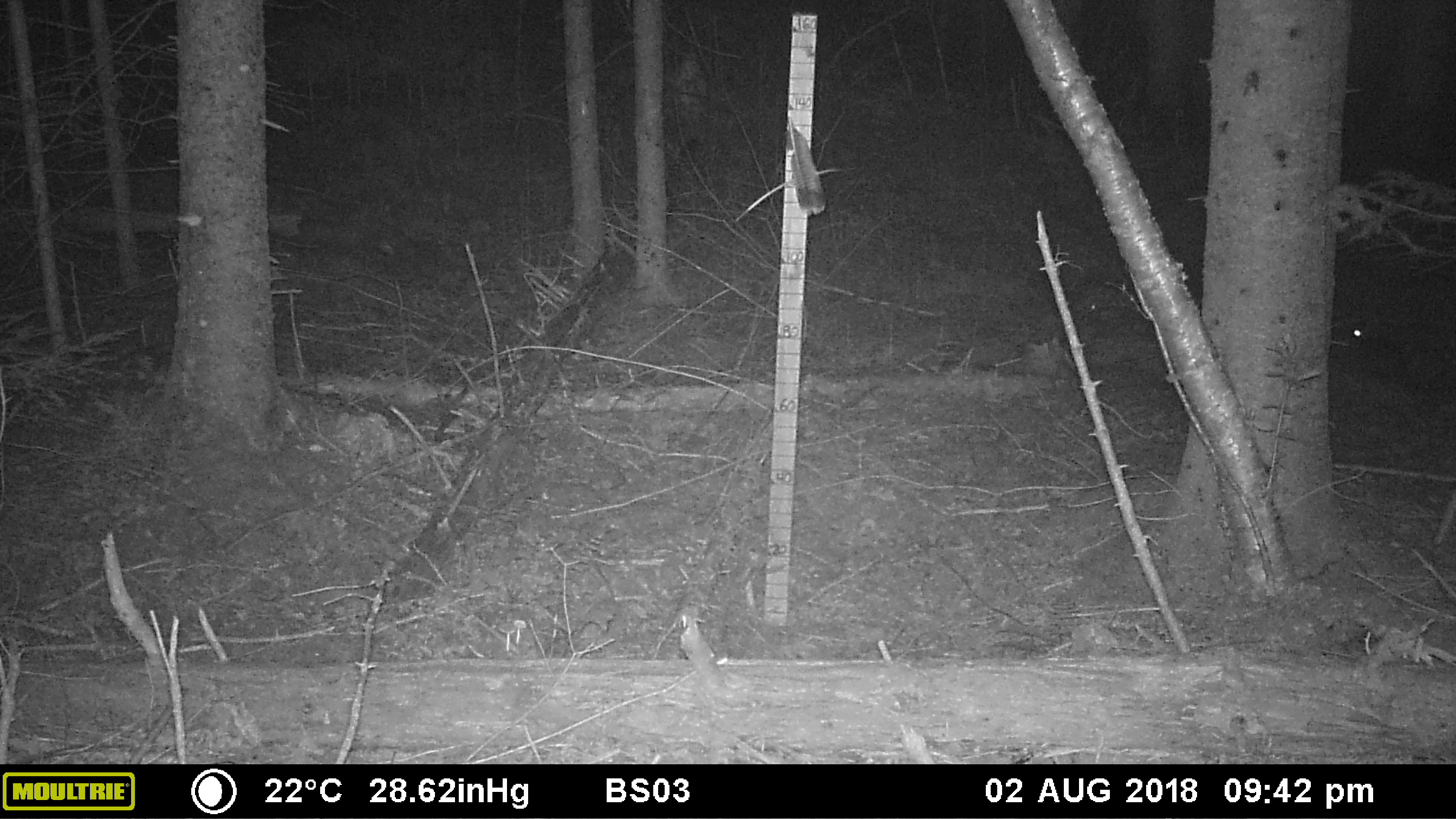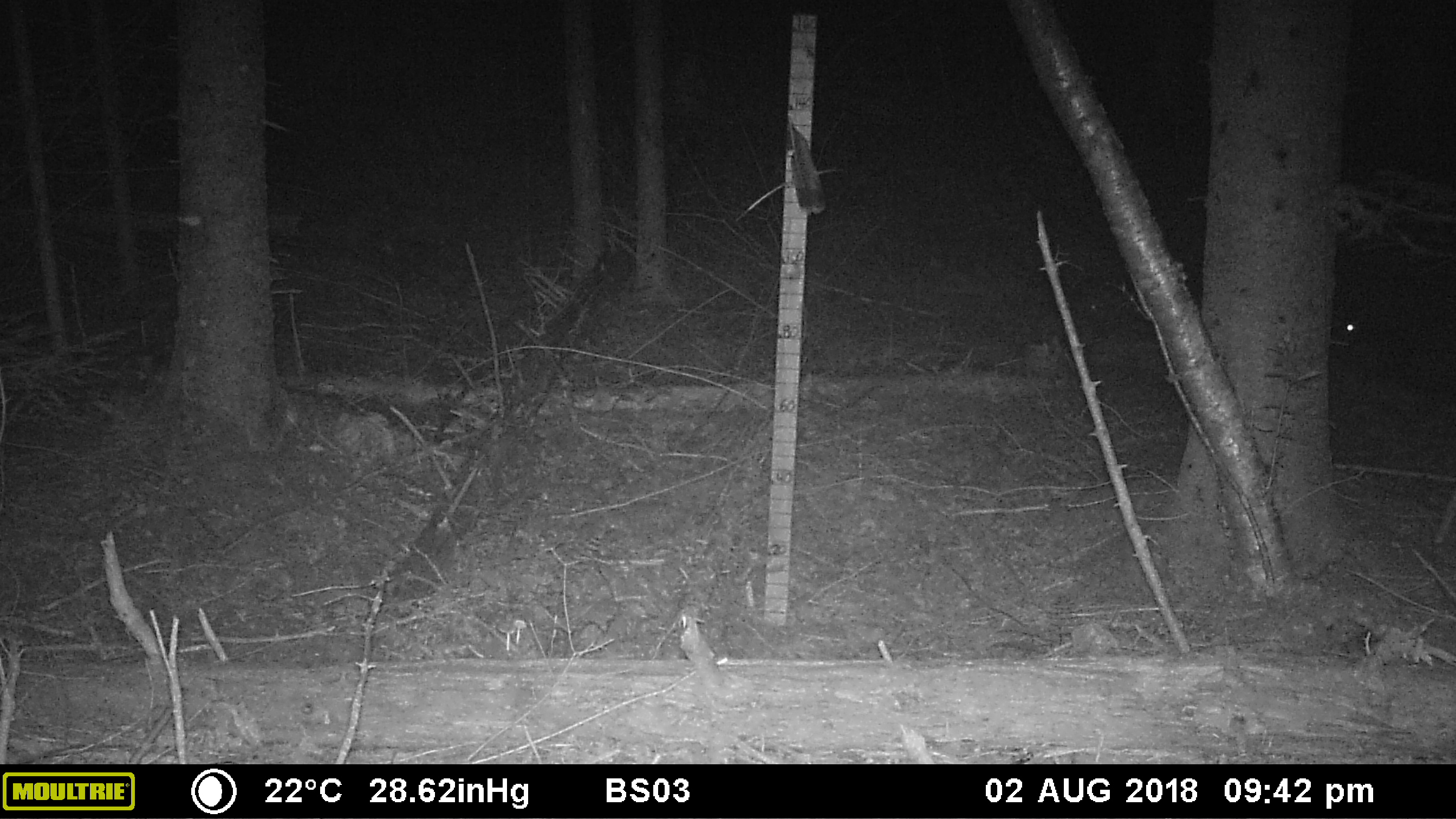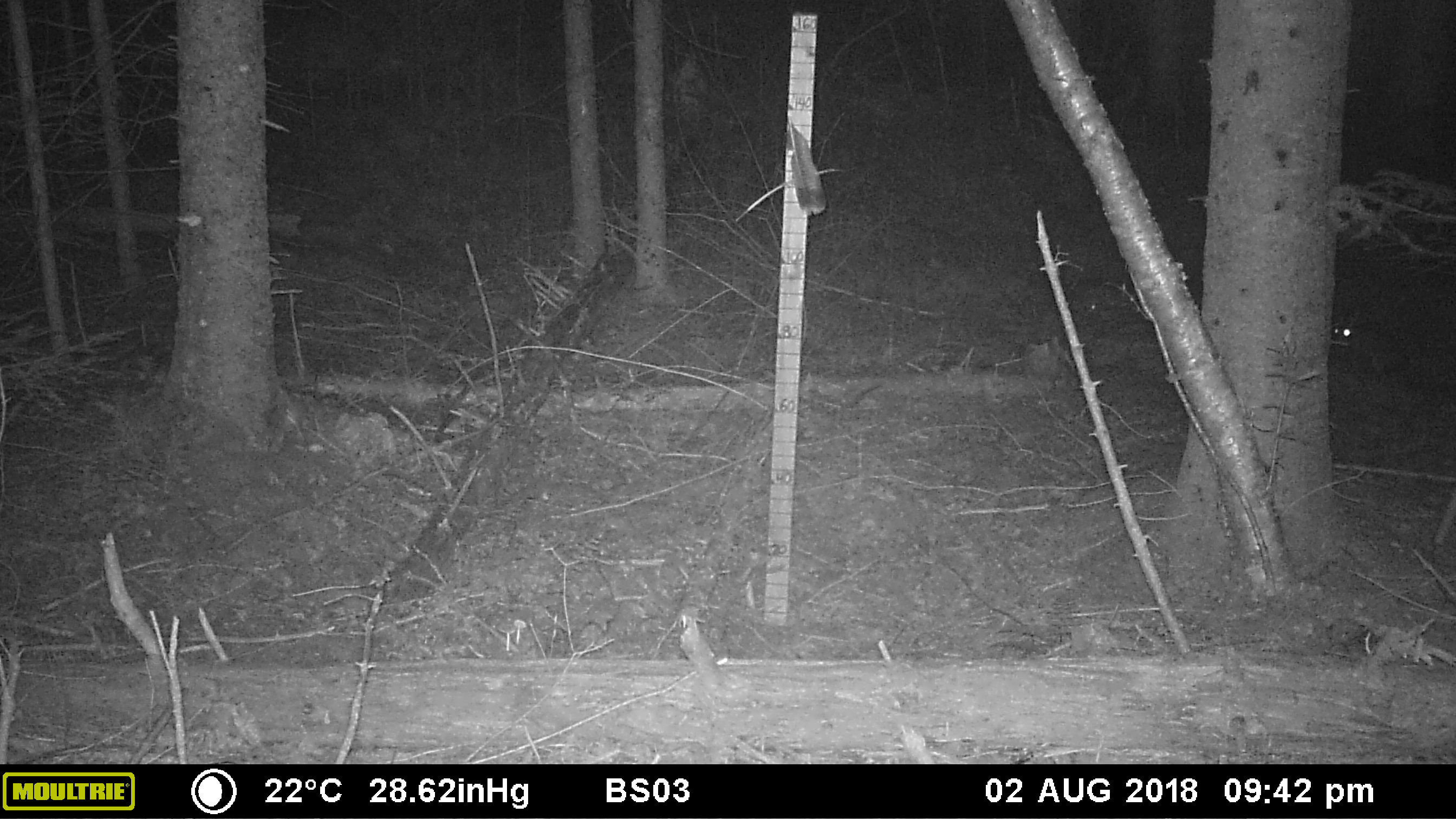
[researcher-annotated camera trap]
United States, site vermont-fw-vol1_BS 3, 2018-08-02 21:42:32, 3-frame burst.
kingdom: Animalia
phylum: Chordata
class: Mammalia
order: Lagomorpha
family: Leporidae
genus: Lepus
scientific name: Lepus americanus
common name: snowshoe hare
Snowshoe hare (Lepus americanus).